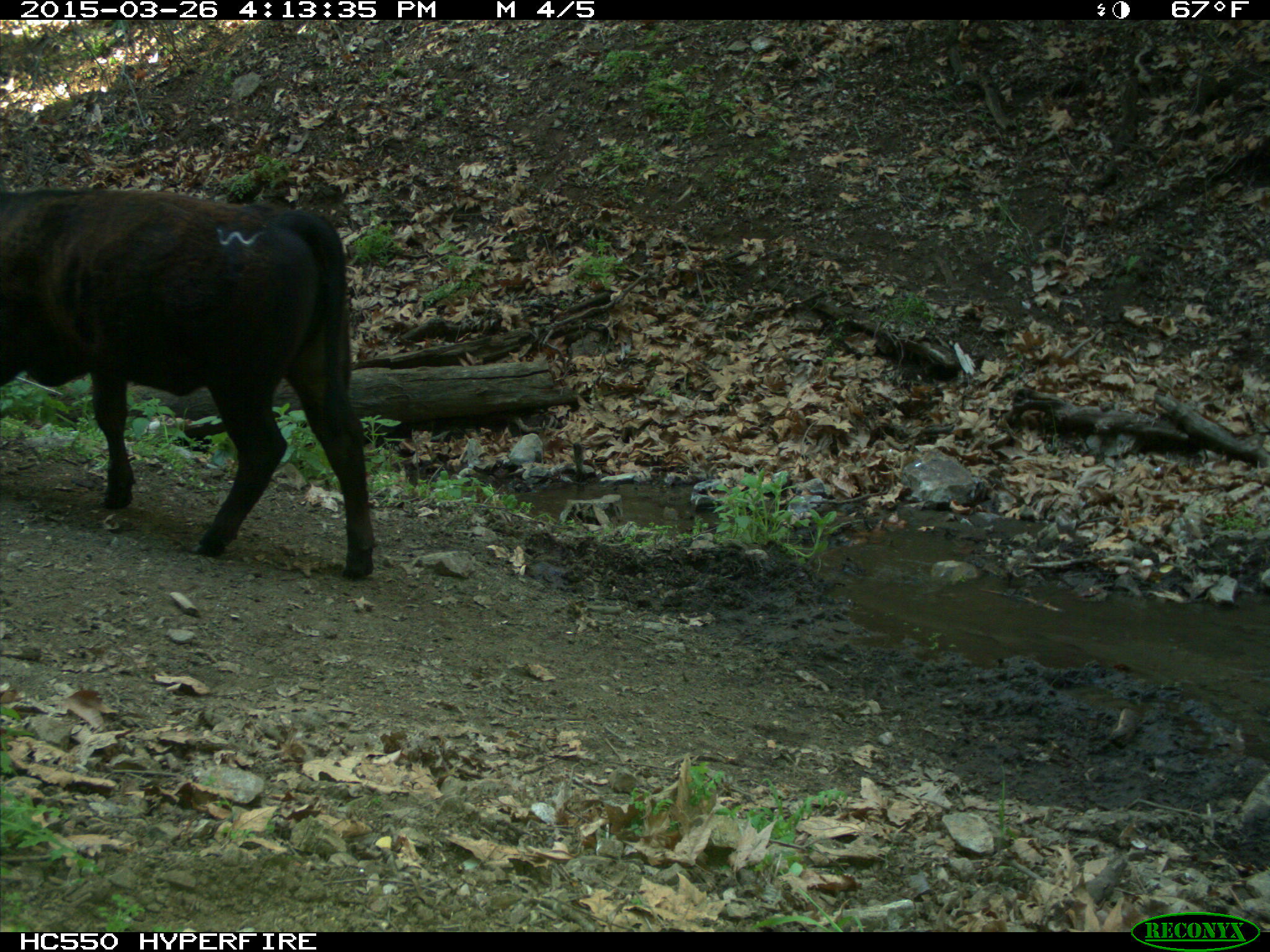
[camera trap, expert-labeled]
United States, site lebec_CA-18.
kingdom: Animalia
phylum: Chordata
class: Mammalia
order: Artiodactyla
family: Bovidae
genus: Bos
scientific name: Bos taurus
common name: domestic cow